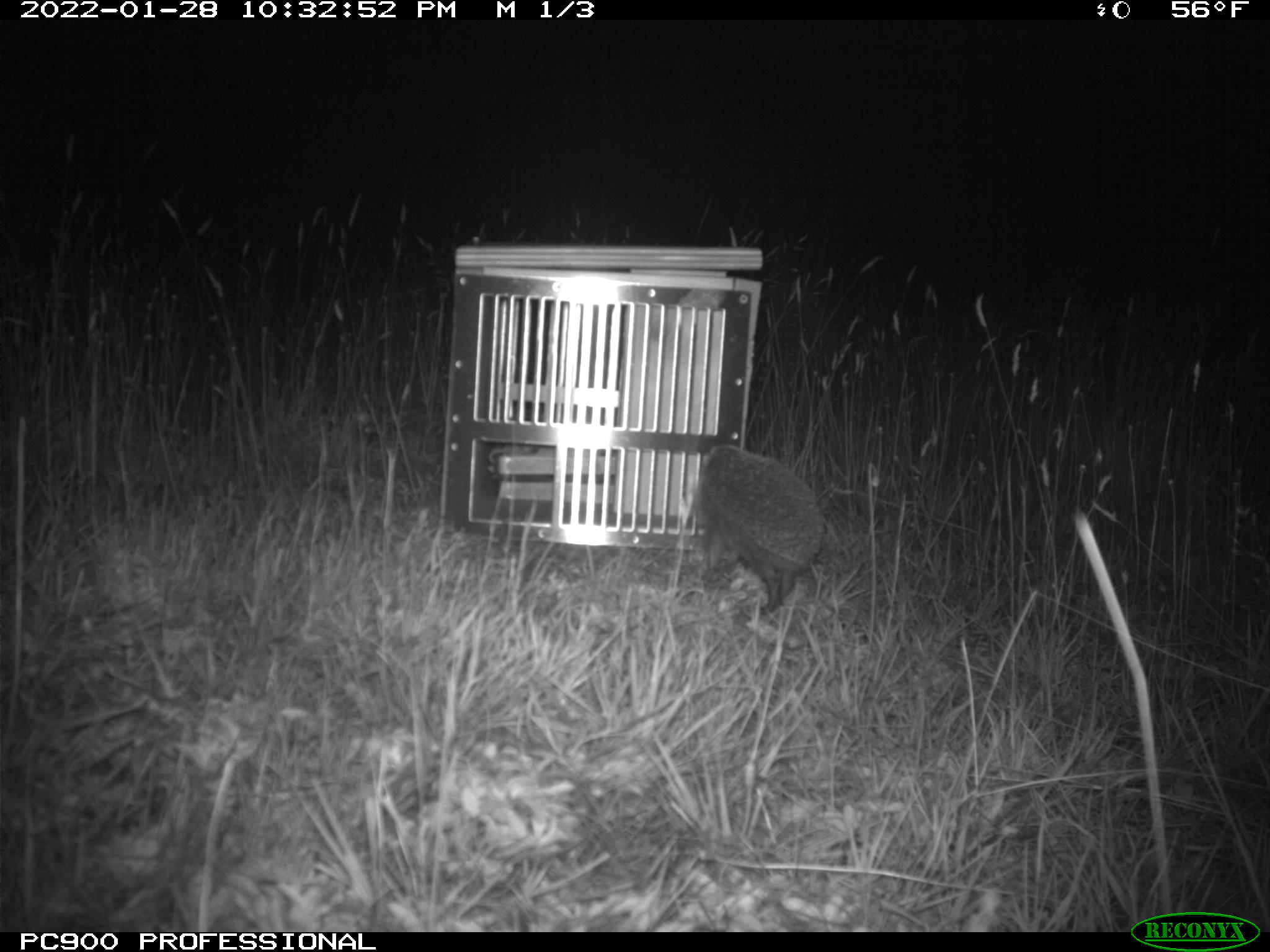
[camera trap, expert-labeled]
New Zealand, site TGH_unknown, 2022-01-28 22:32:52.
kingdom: Animalia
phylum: Chordata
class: Mammalia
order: Eulipotyphla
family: Erinaceidae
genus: Erinaceus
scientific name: Erinaceus europaeus europaeus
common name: european hedgehog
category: hedgehog